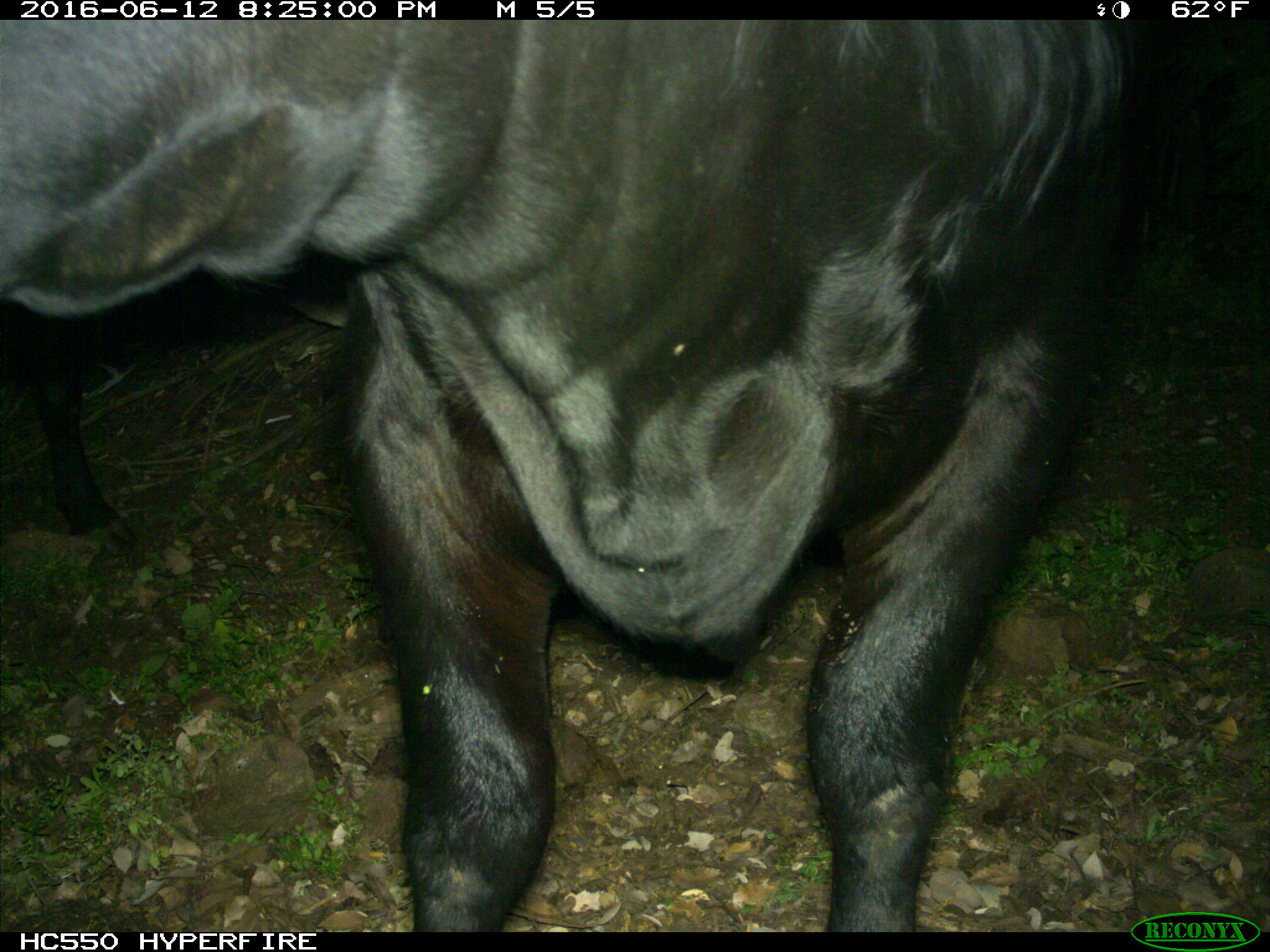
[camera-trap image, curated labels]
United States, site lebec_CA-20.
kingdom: Animalia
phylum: Chordata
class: Mammalia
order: Artiodactyla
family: Bovidae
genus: Bos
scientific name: Bos taurus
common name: domestic cow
Bos taurus (domestic cow).